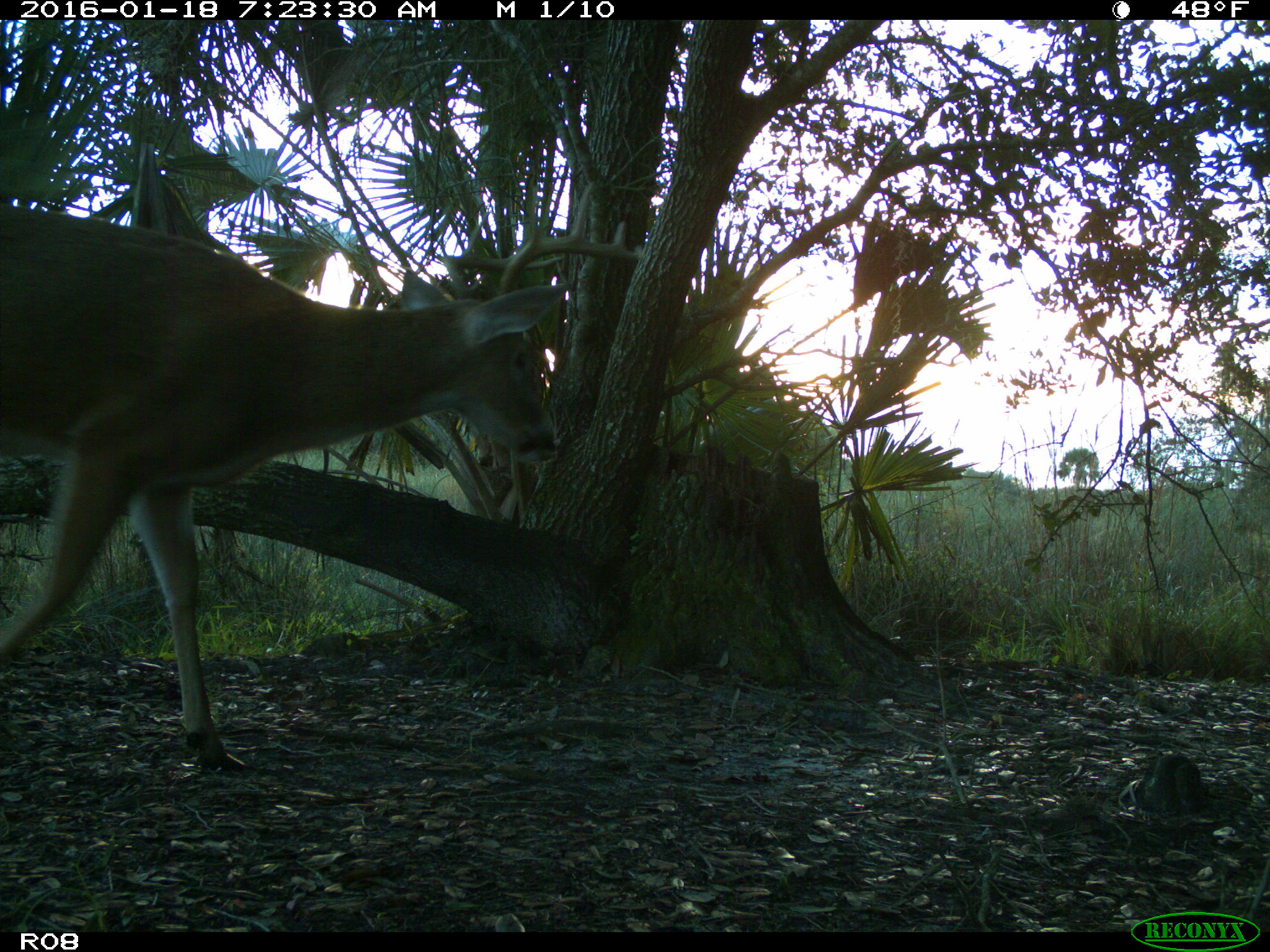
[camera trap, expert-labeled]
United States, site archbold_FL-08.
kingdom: Animalia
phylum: Chordata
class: Mammalia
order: Artiodactyla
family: Cervidae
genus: Odocoileus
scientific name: Odocoileus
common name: deer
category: unidentified deer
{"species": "unidentified deer (deer) (Odocoileus)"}